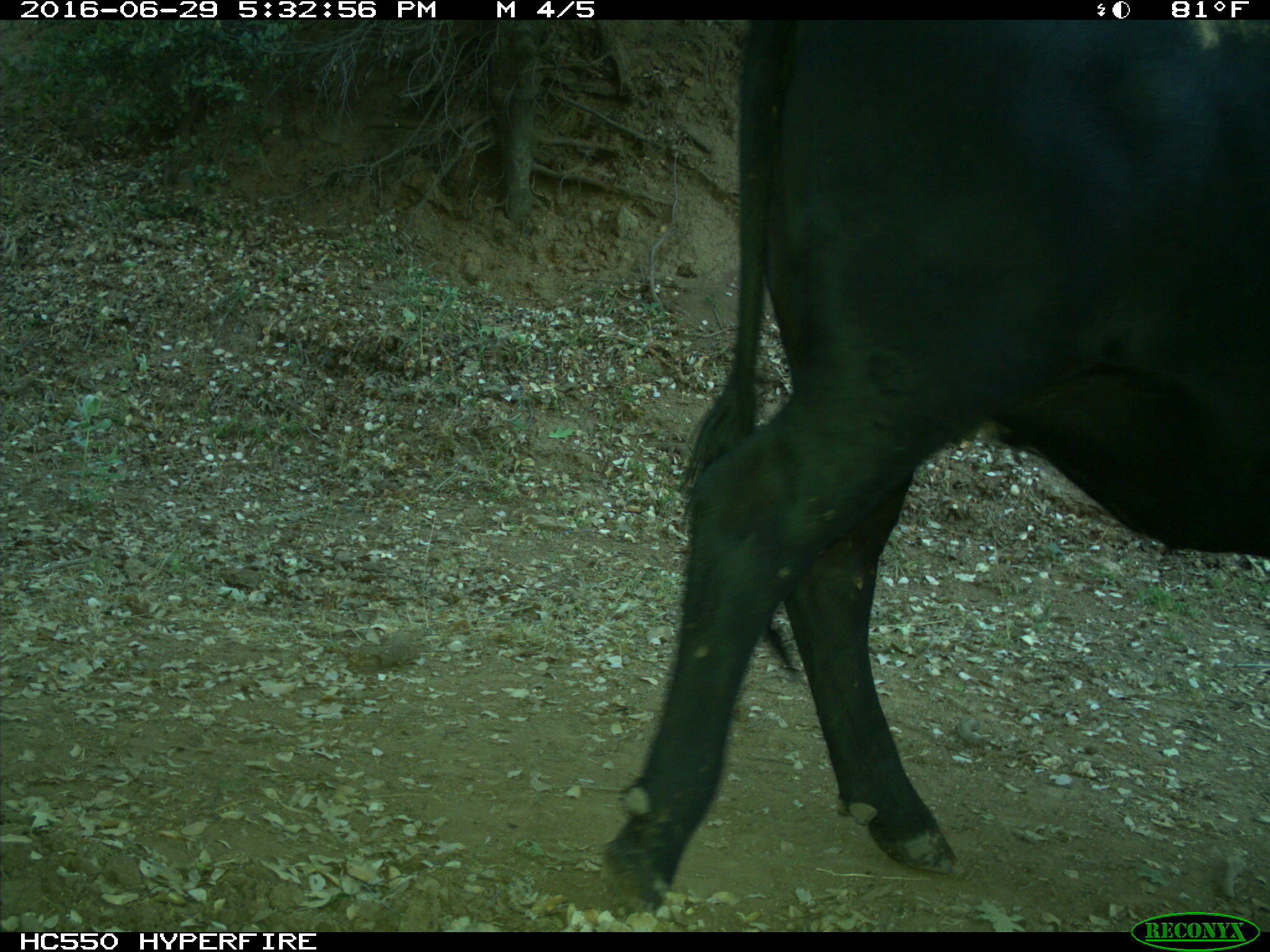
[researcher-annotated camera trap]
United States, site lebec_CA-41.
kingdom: Animalia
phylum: Chordata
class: Mammalia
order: Artiodactyla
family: Bovidae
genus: Bos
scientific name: Bos taurus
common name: domestic cow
Bos taurus (domestic cow).